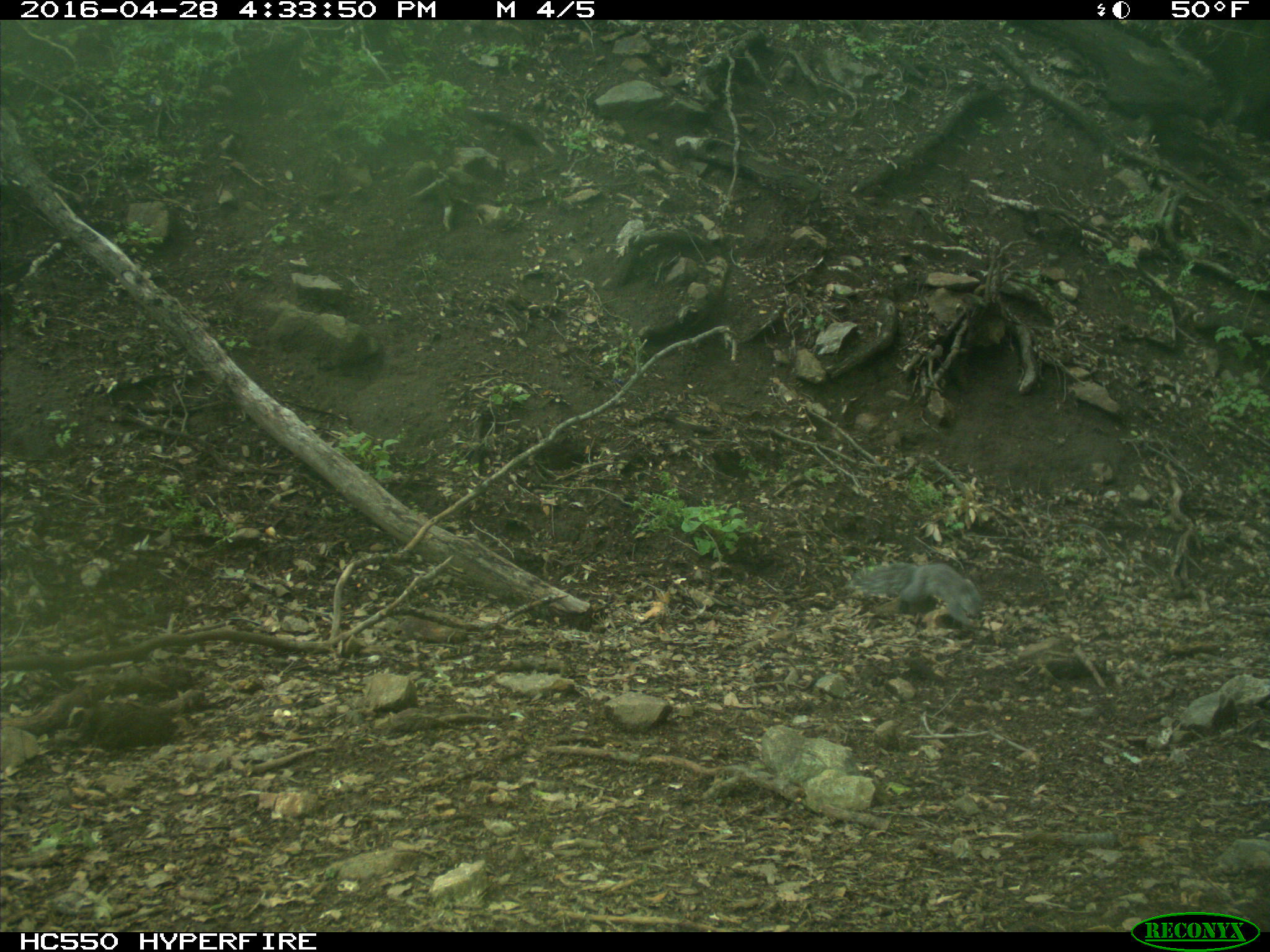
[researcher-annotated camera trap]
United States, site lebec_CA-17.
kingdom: Animalia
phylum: Chordata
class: Mammalia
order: Rodentia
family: Sciuridae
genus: Sciurus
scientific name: Sciurus carolinensis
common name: eastern gray squirrel